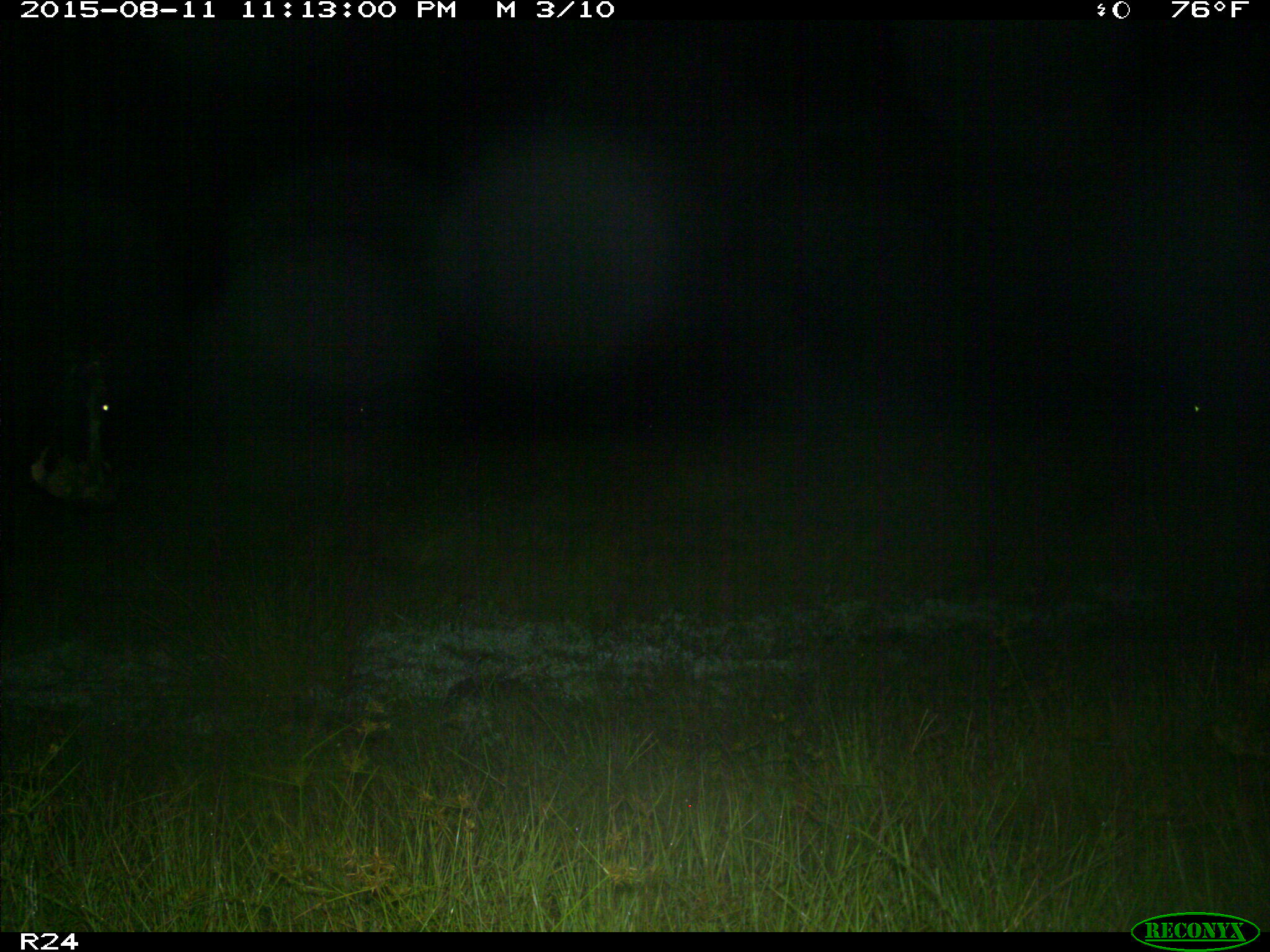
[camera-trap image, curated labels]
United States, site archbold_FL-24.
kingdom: Animalia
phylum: Chordata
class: Mammalia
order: Artiodactyla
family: Bovidae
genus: Bos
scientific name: Bos taurus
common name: domestic cow